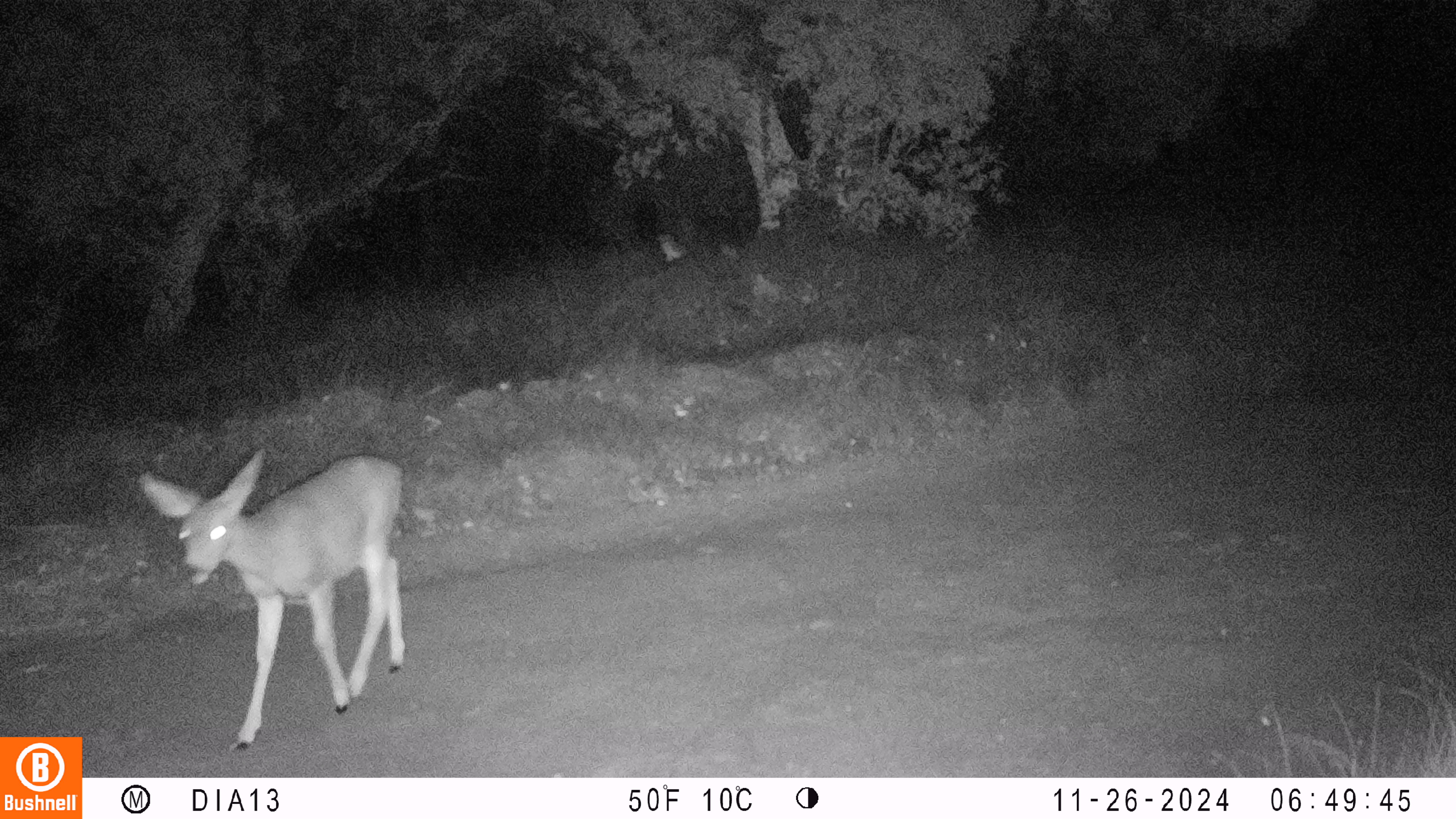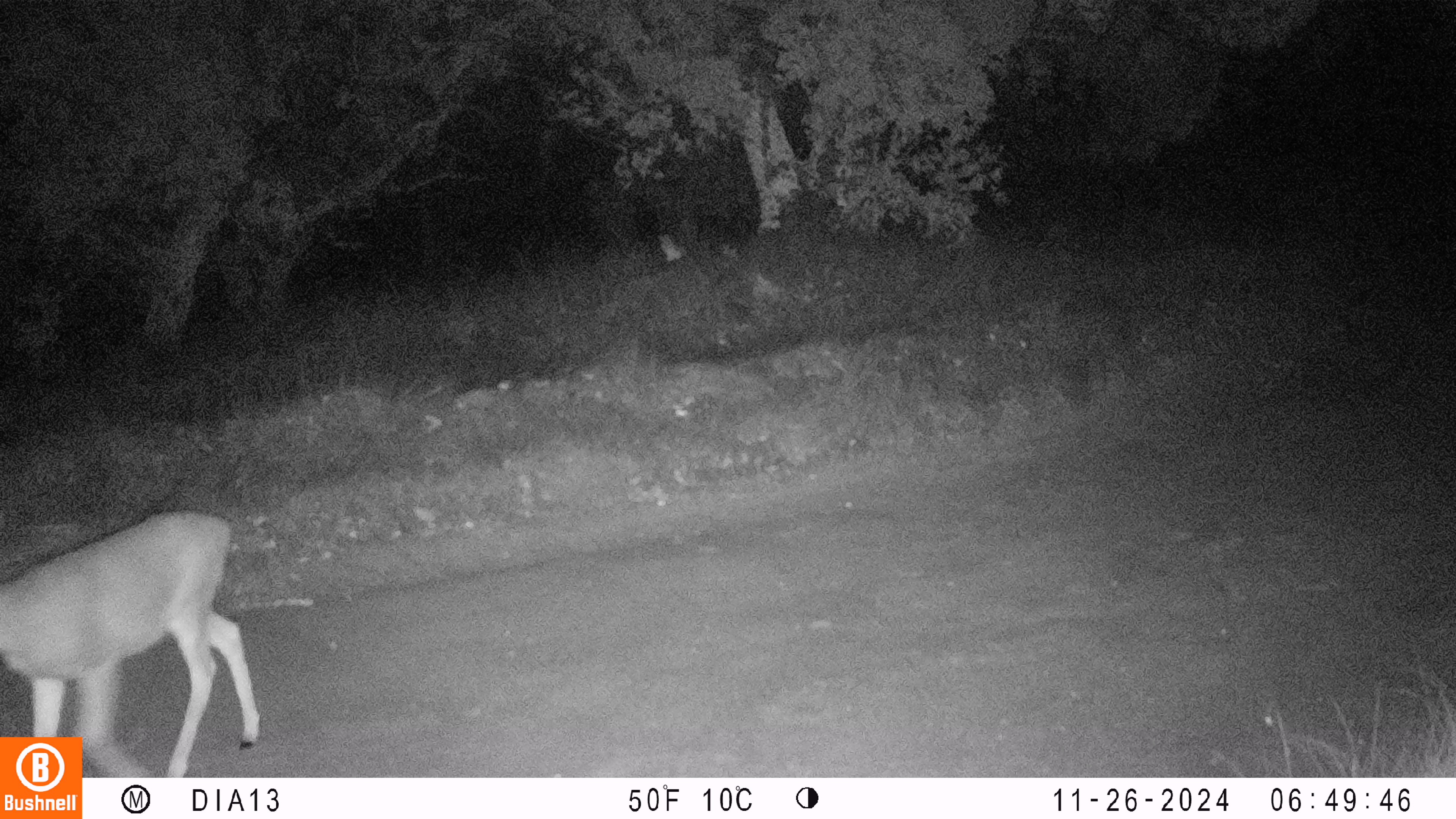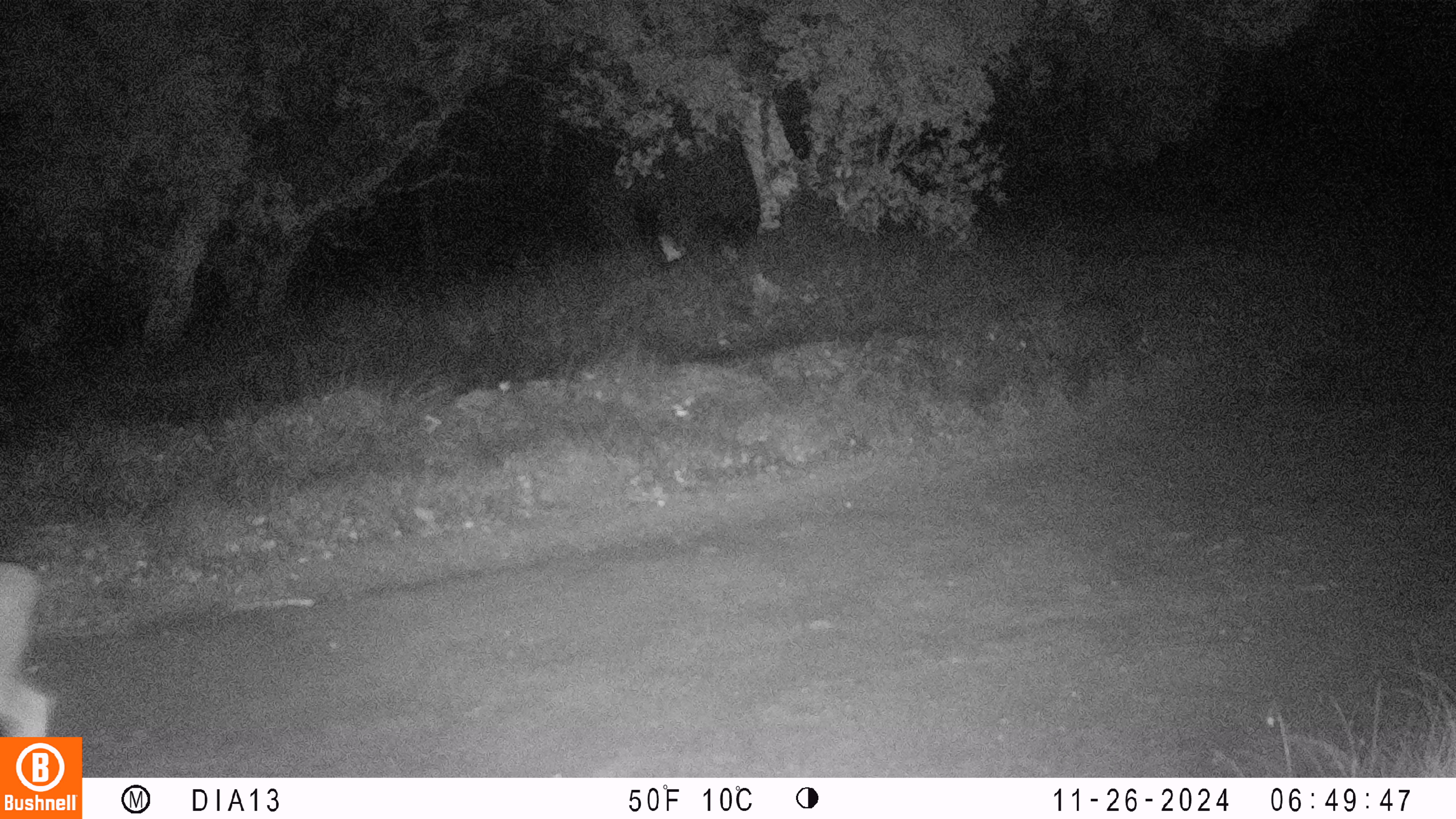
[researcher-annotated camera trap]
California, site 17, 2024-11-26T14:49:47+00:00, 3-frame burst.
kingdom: Animalia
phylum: Chordata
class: Mammalia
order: Artiodactyla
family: Cervidae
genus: Odocoileus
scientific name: Odocoileus hemionus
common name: mule deer